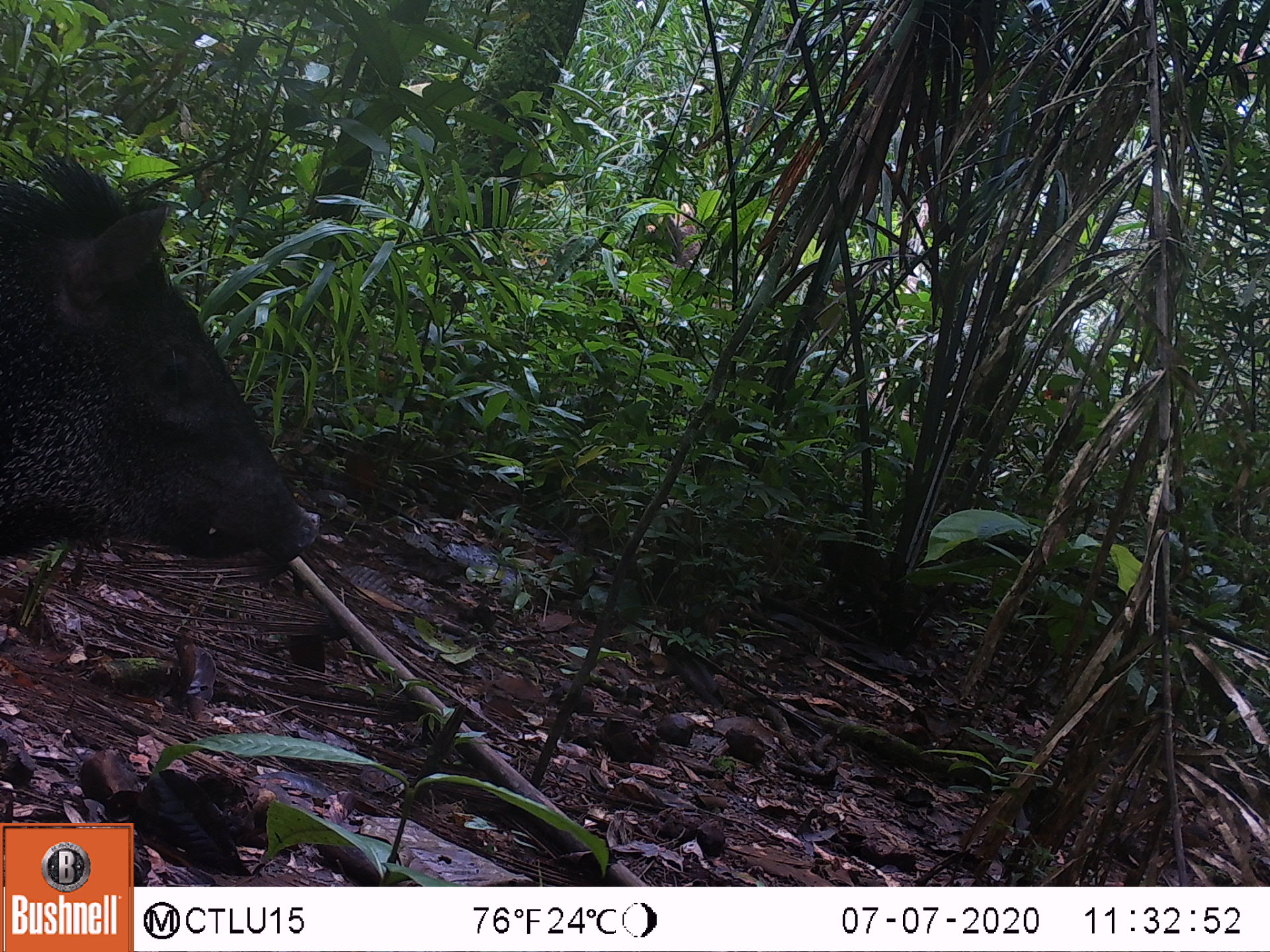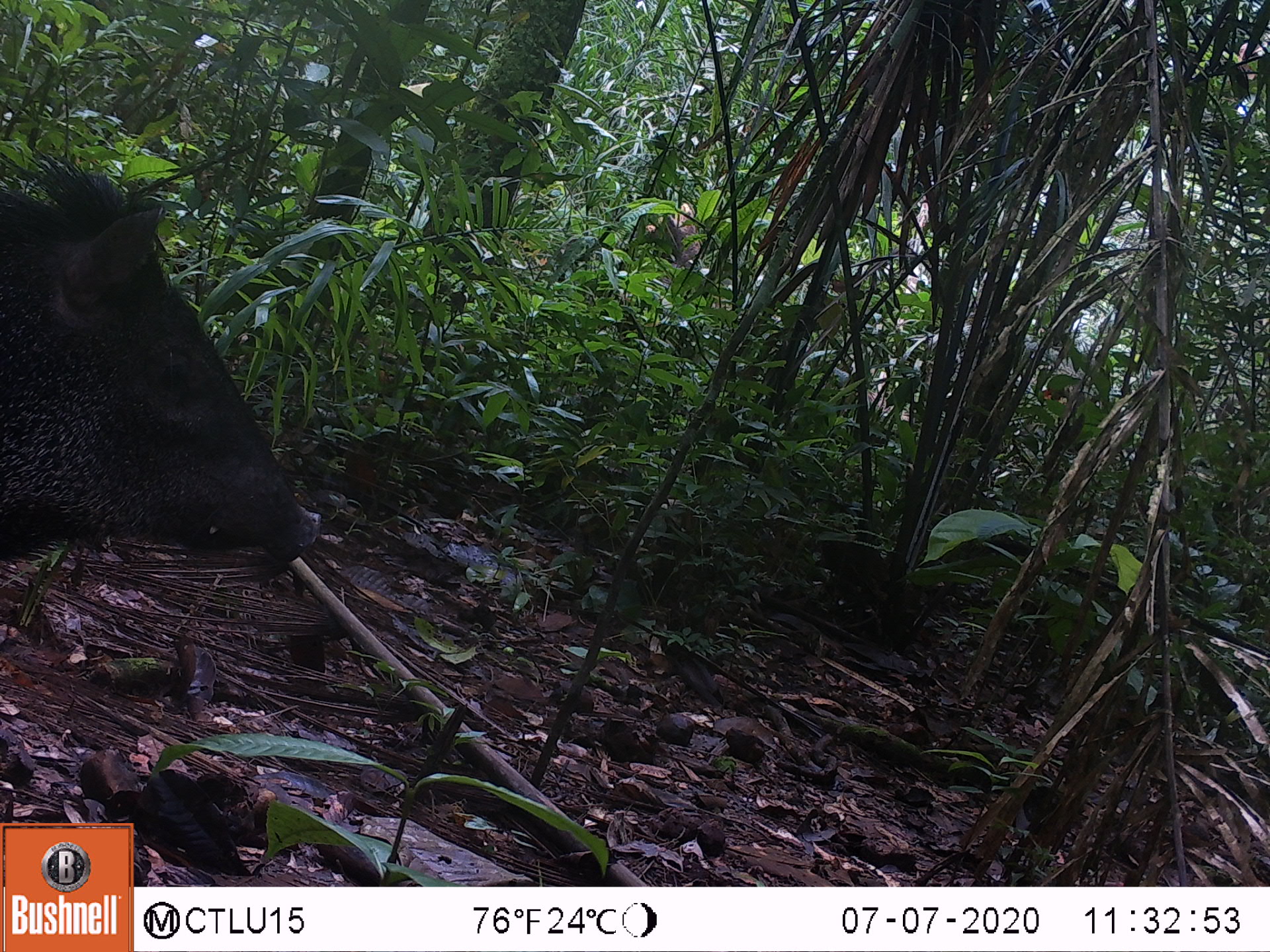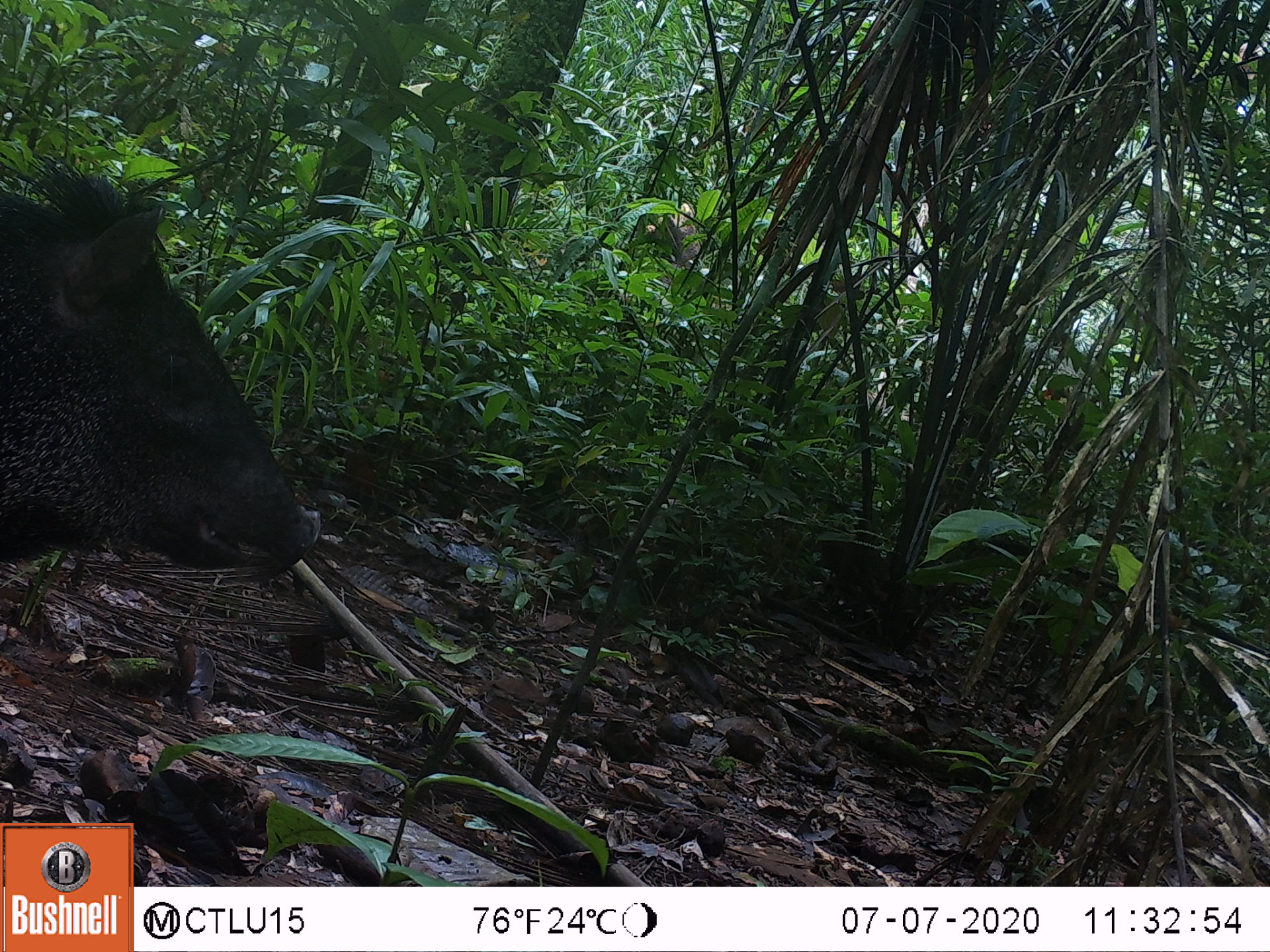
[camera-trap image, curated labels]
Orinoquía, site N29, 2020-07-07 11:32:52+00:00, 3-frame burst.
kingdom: Animalia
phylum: Chordata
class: Mammalia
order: Artiodactyla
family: Tayassuidae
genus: Pecari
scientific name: Pecari tajacu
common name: collared peccary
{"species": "collared peccary (Pecari tajacu)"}